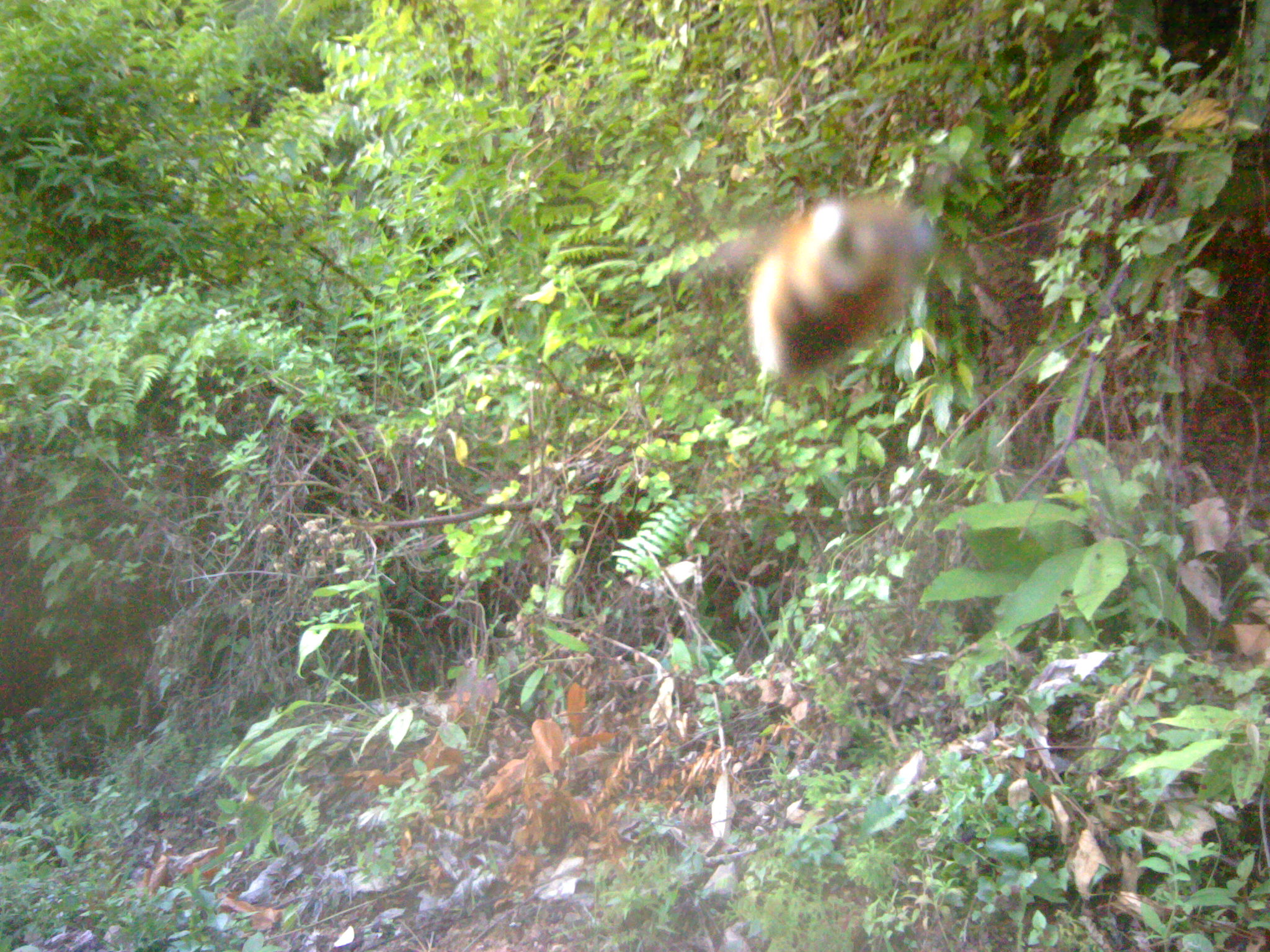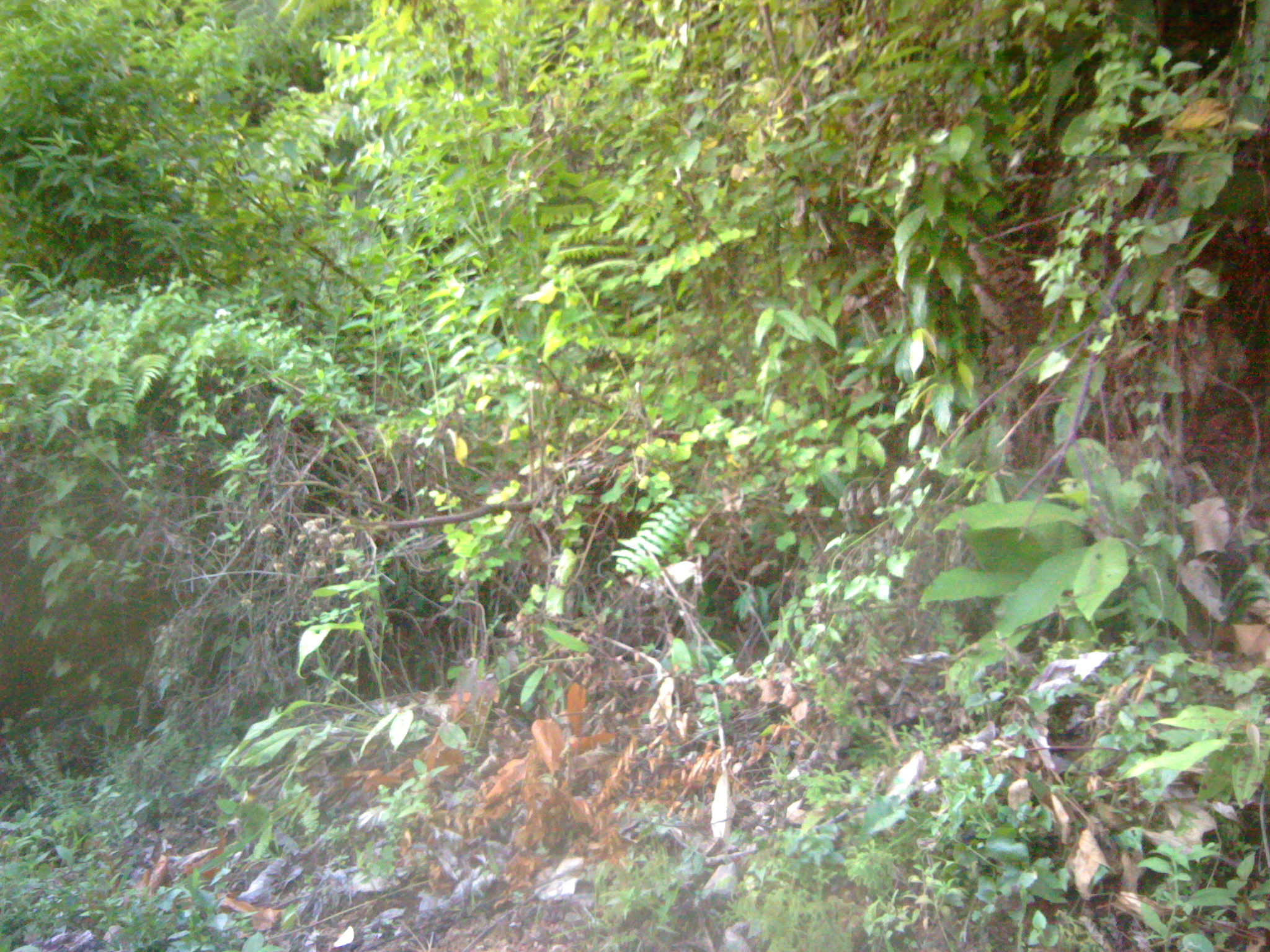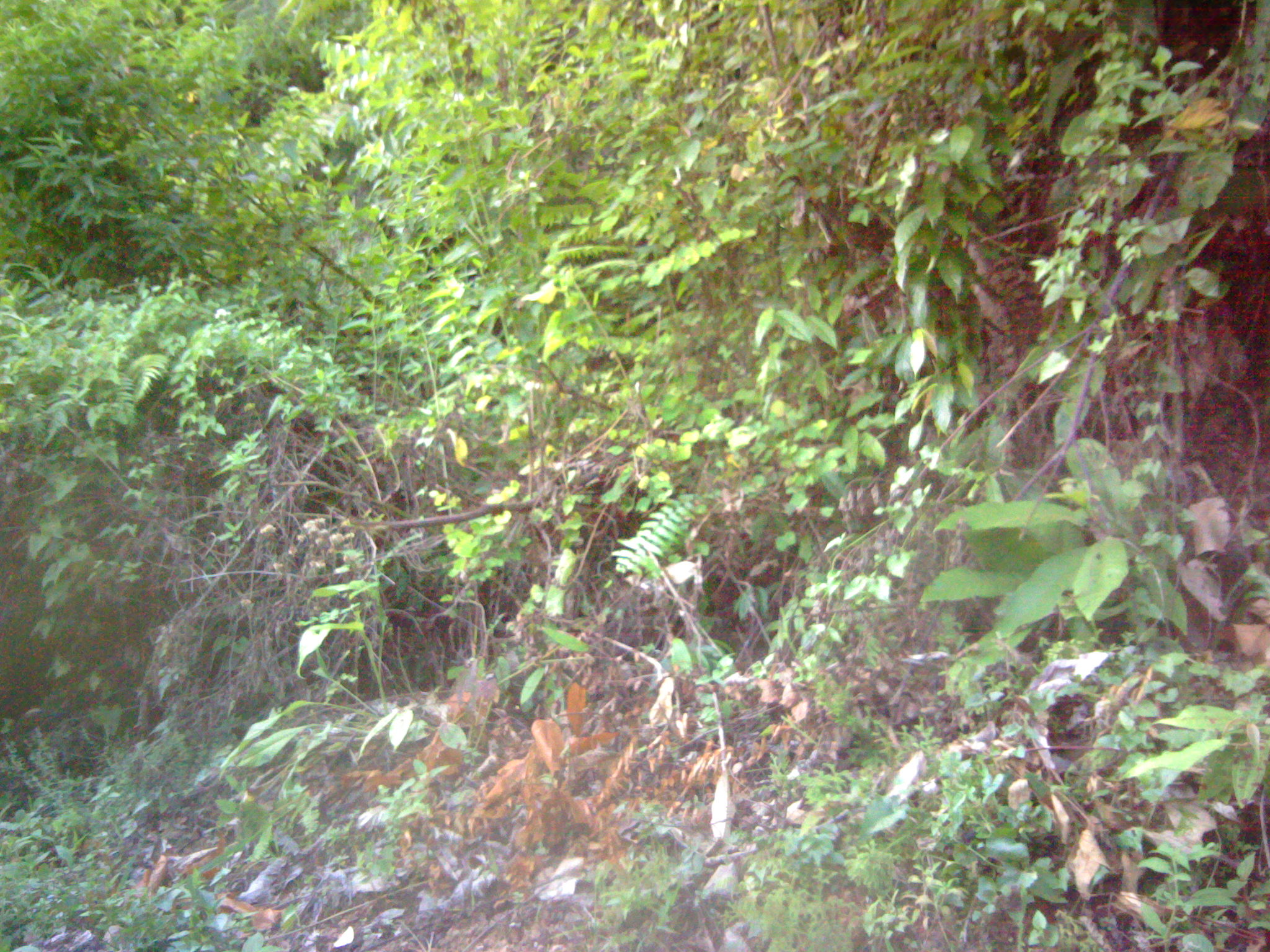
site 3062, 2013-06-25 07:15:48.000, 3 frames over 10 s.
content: unidentified animal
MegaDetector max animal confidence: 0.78